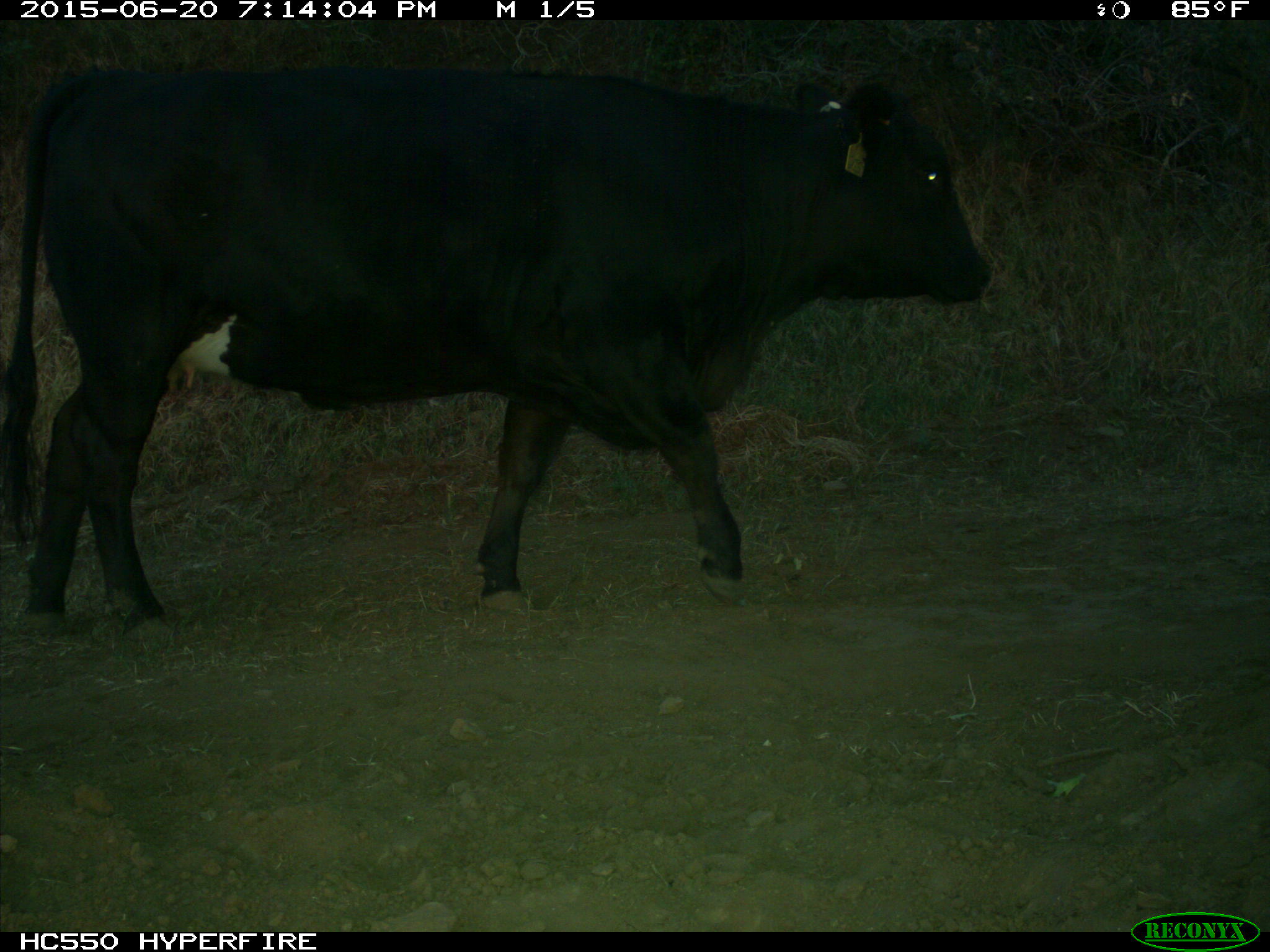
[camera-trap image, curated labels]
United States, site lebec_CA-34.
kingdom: Animalia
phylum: Chordata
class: Mammalia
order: Artiodactyla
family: Bovidae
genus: Bos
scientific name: Bos taurus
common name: domestic cow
Bos taurus (domestic cow).